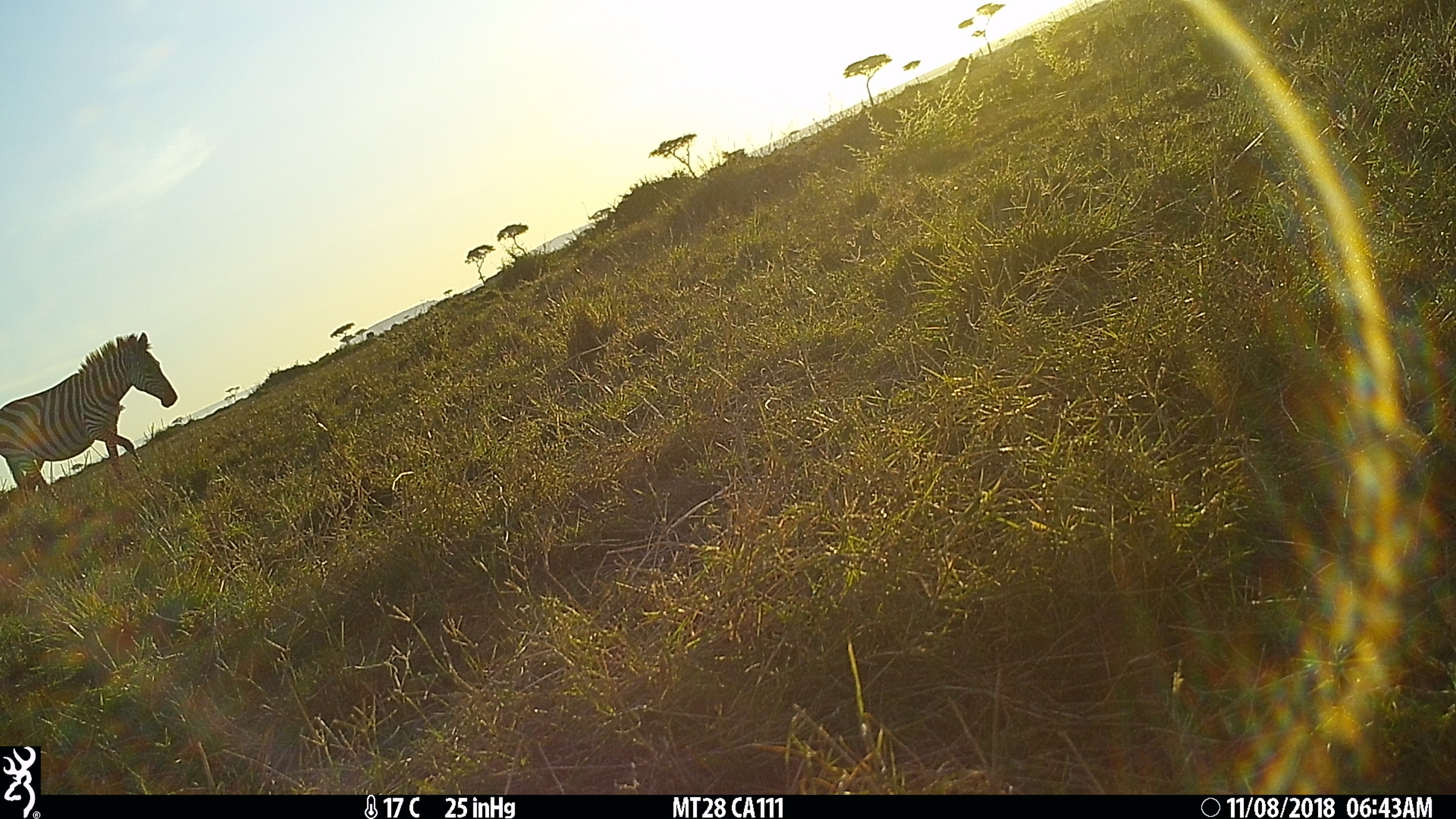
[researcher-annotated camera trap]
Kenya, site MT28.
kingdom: Animalia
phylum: Chordata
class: Mammalia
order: Perissodactyla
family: Equidae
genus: Equus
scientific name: Equus quagga burchellii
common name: burchell's zebra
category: zebra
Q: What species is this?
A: Zebra (burchell's zebra) (Equus quagga burchellii).